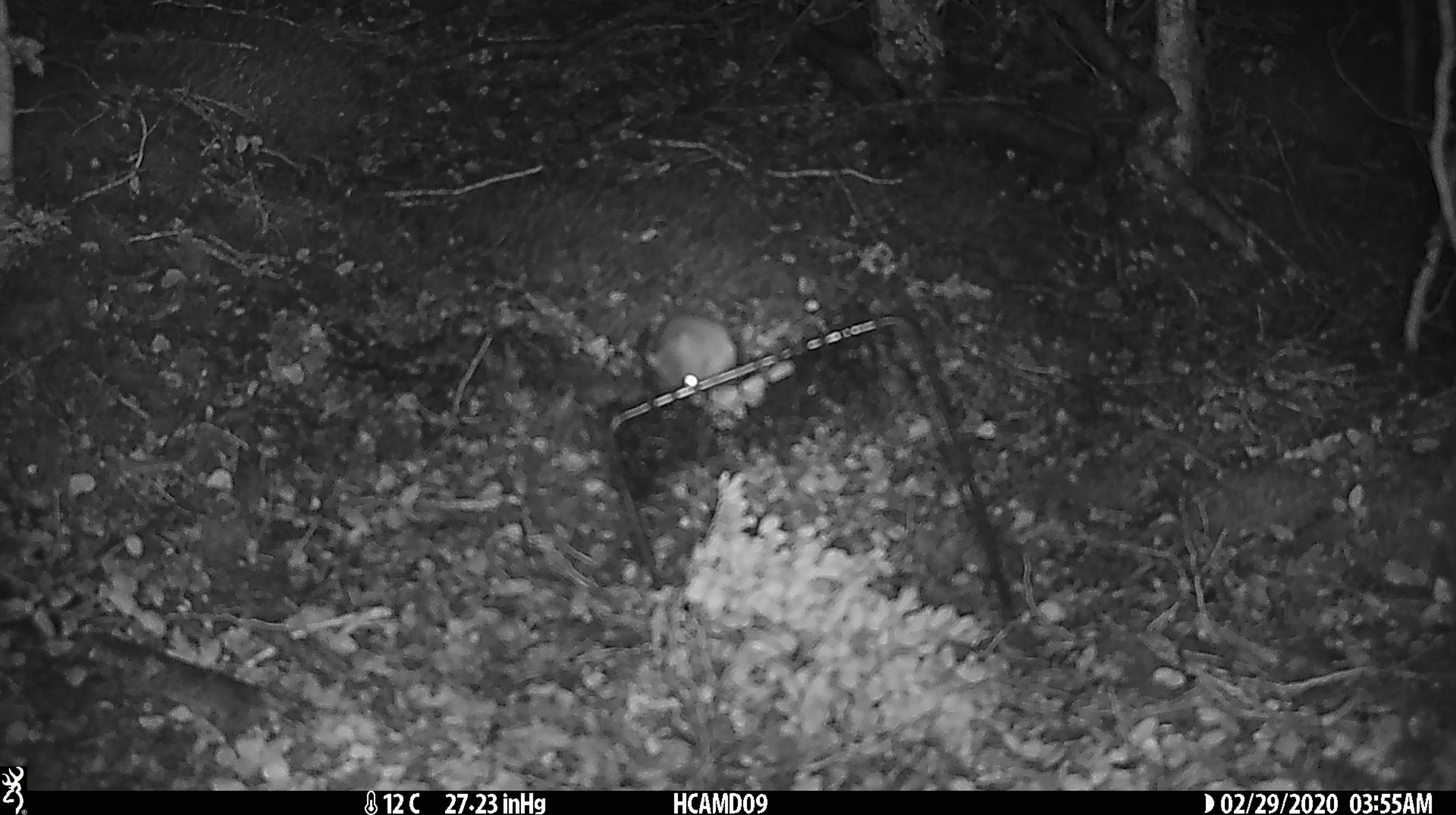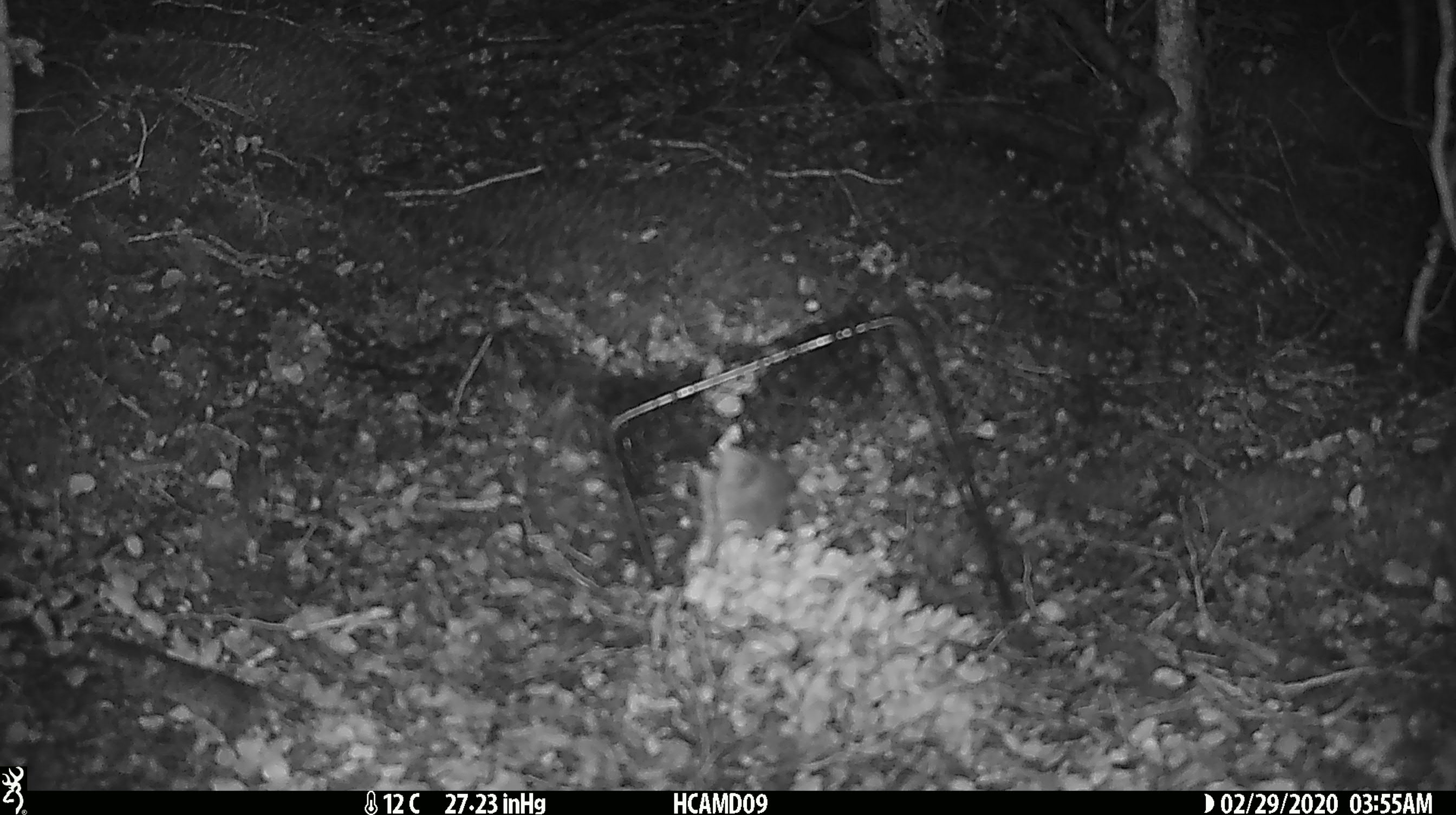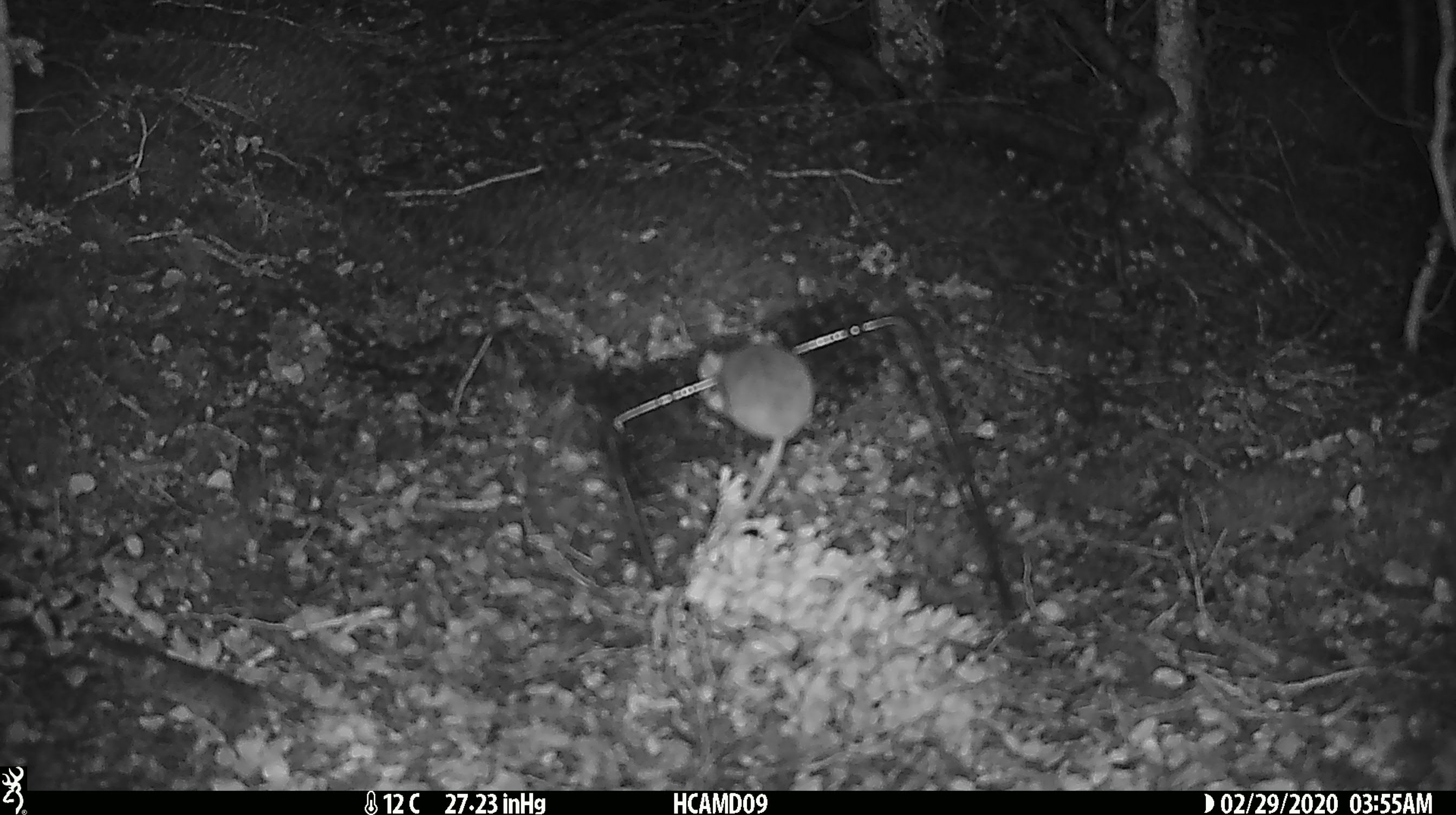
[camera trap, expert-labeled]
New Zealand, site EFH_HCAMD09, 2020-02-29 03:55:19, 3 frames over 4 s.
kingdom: Animalia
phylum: Chordata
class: Mammalia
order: Rodentia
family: Muridae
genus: Mus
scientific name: Mus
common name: mouse